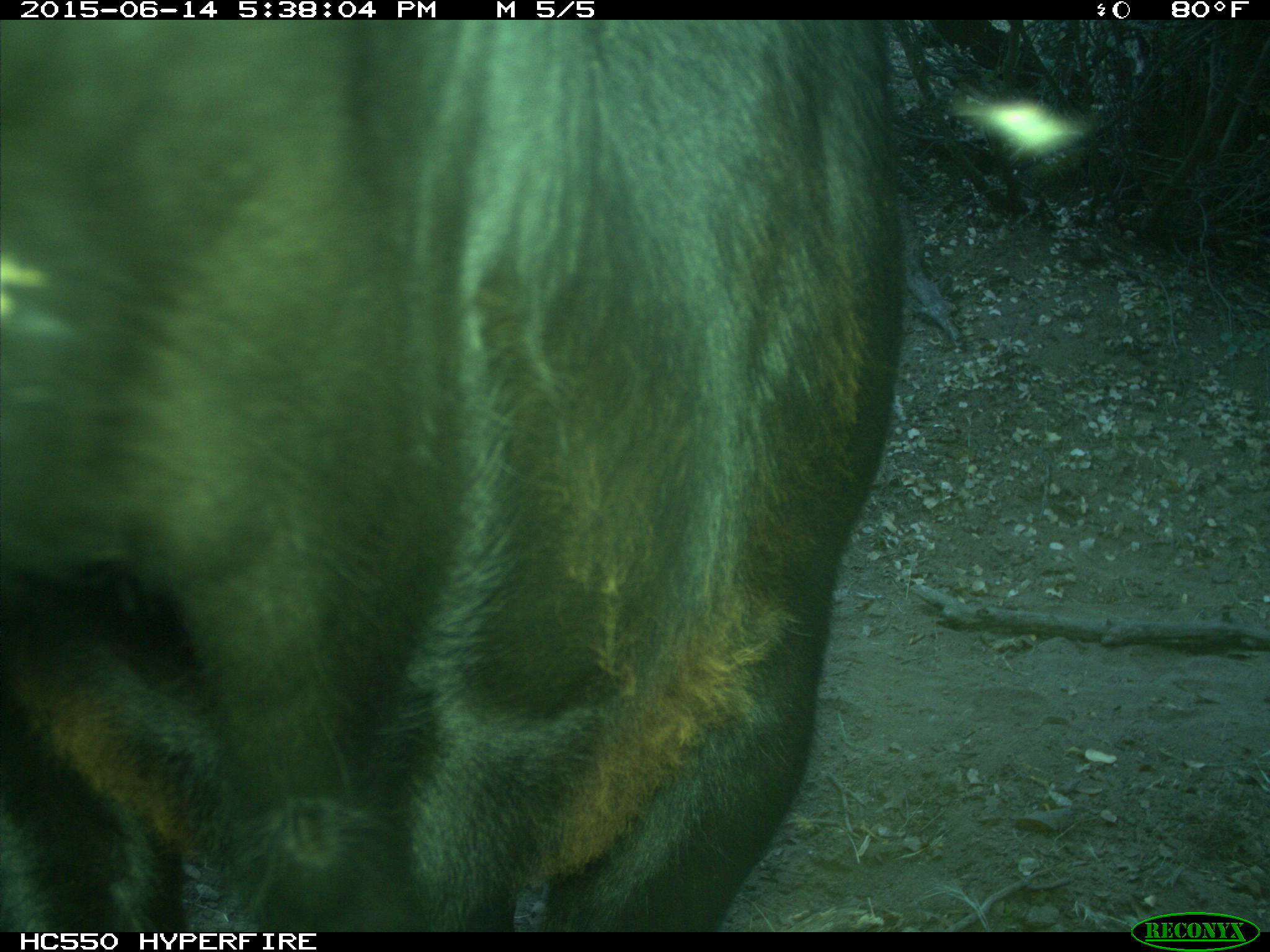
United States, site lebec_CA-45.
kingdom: Animalia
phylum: Chordata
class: Mammalia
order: Artiodactyla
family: Bovidae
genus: Bos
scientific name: Bos taurus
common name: domestic cow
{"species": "Bos taurus (domestic cow)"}